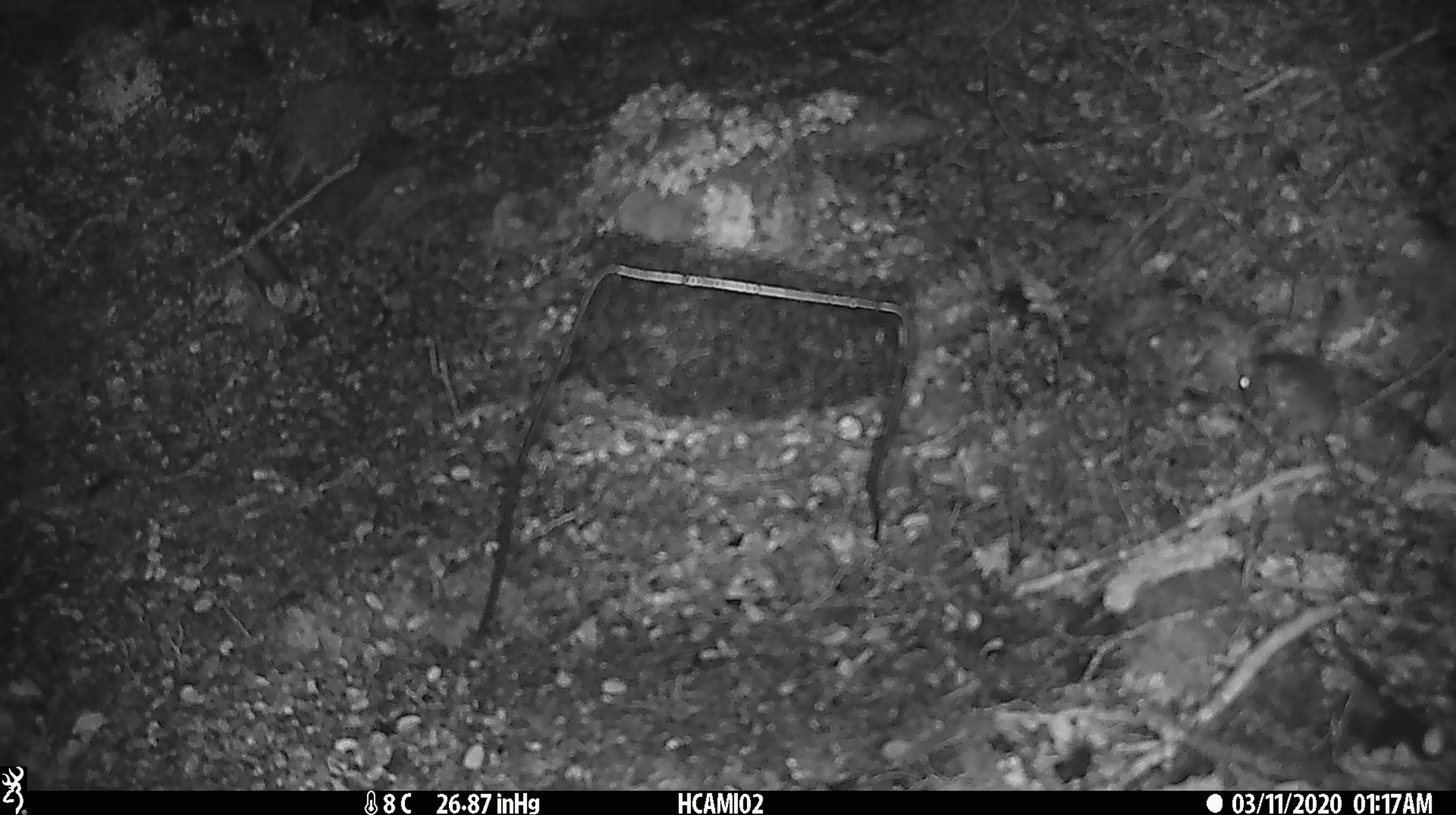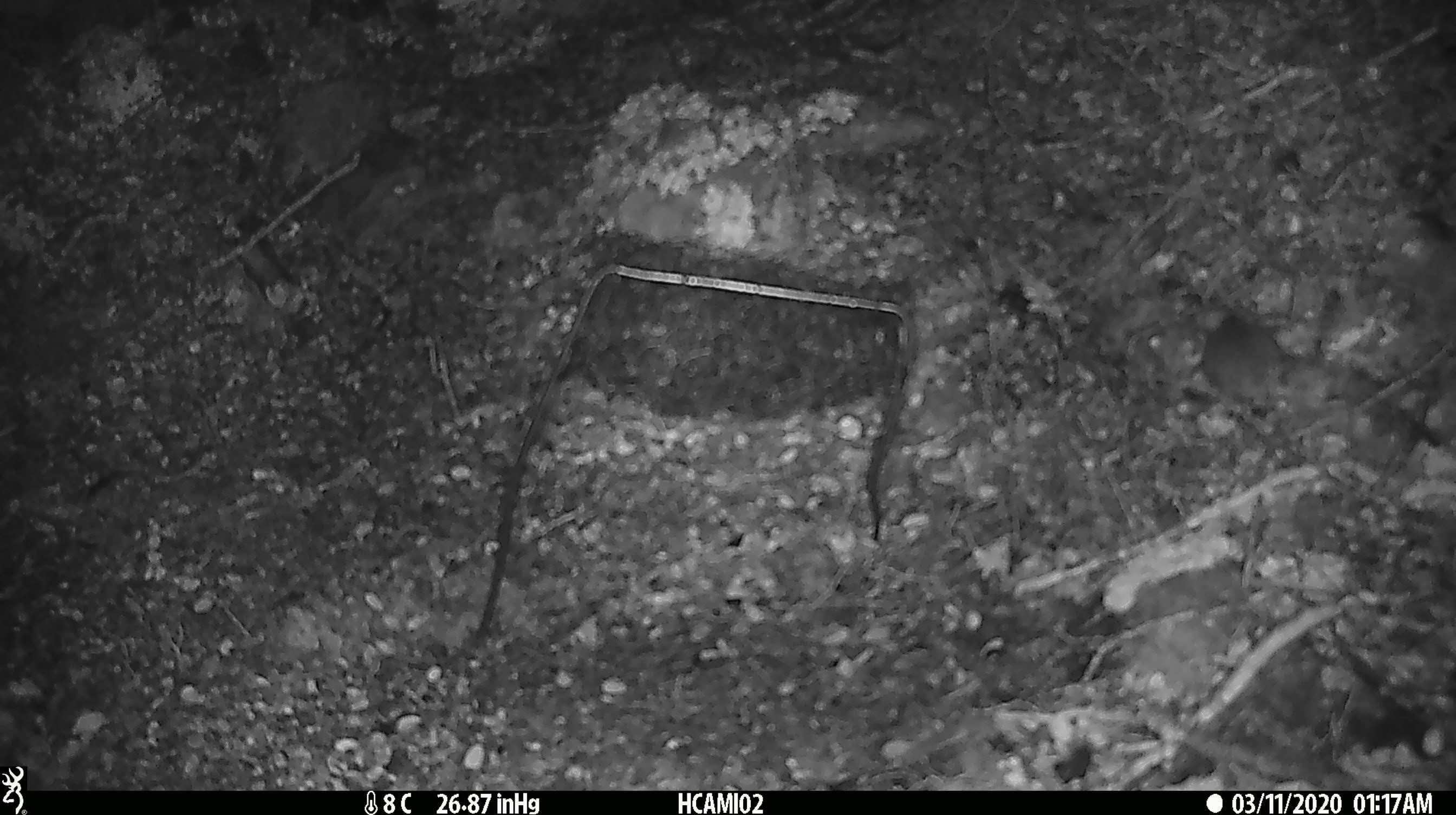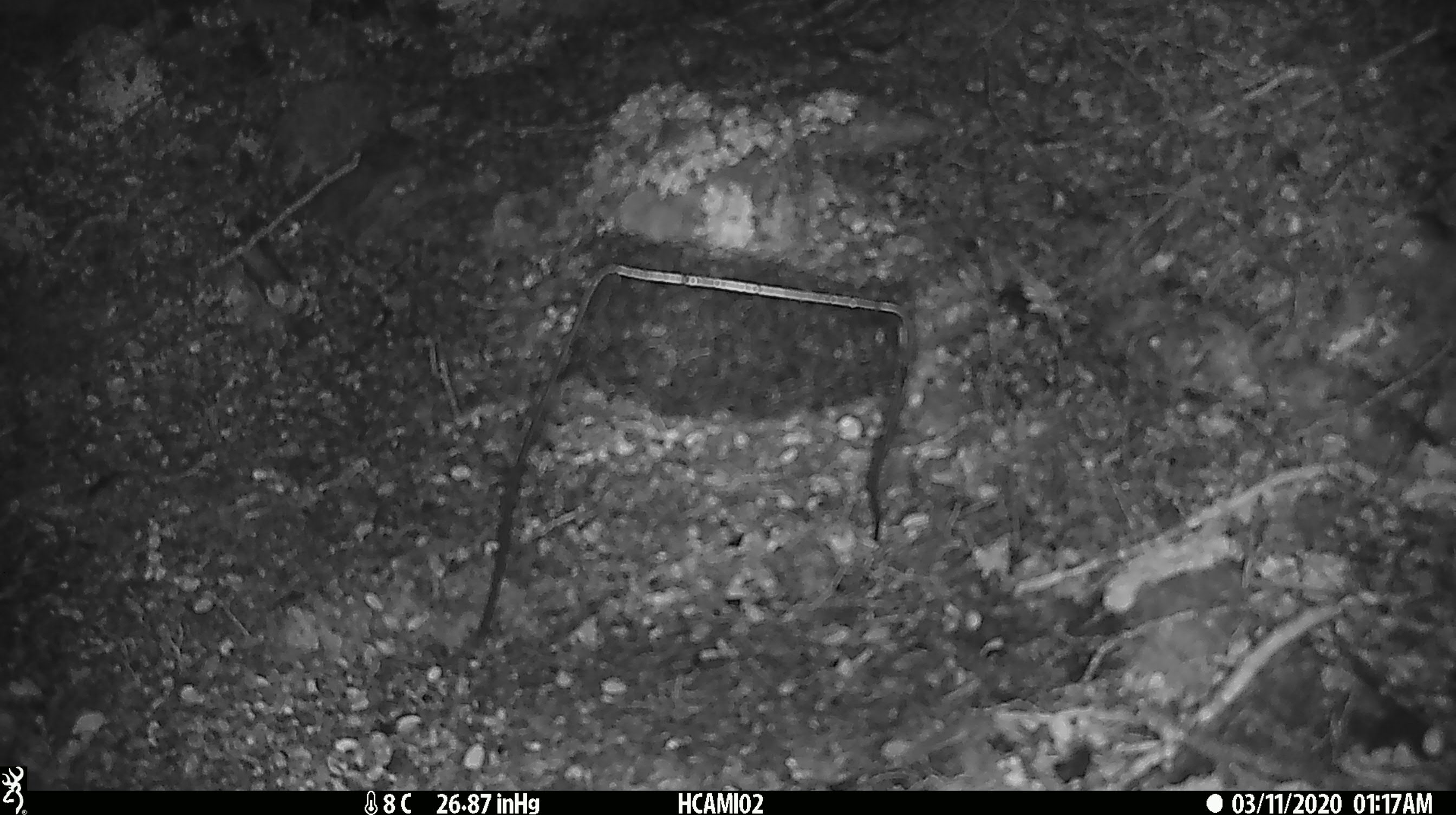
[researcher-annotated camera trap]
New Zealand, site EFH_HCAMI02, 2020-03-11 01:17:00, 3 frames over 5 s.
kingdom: Animalia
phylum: Chordata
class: Mammalia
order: Rodentia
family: Muridae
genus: Mus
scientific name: Mus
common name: mouse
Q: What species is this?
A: Mouse (Mus).